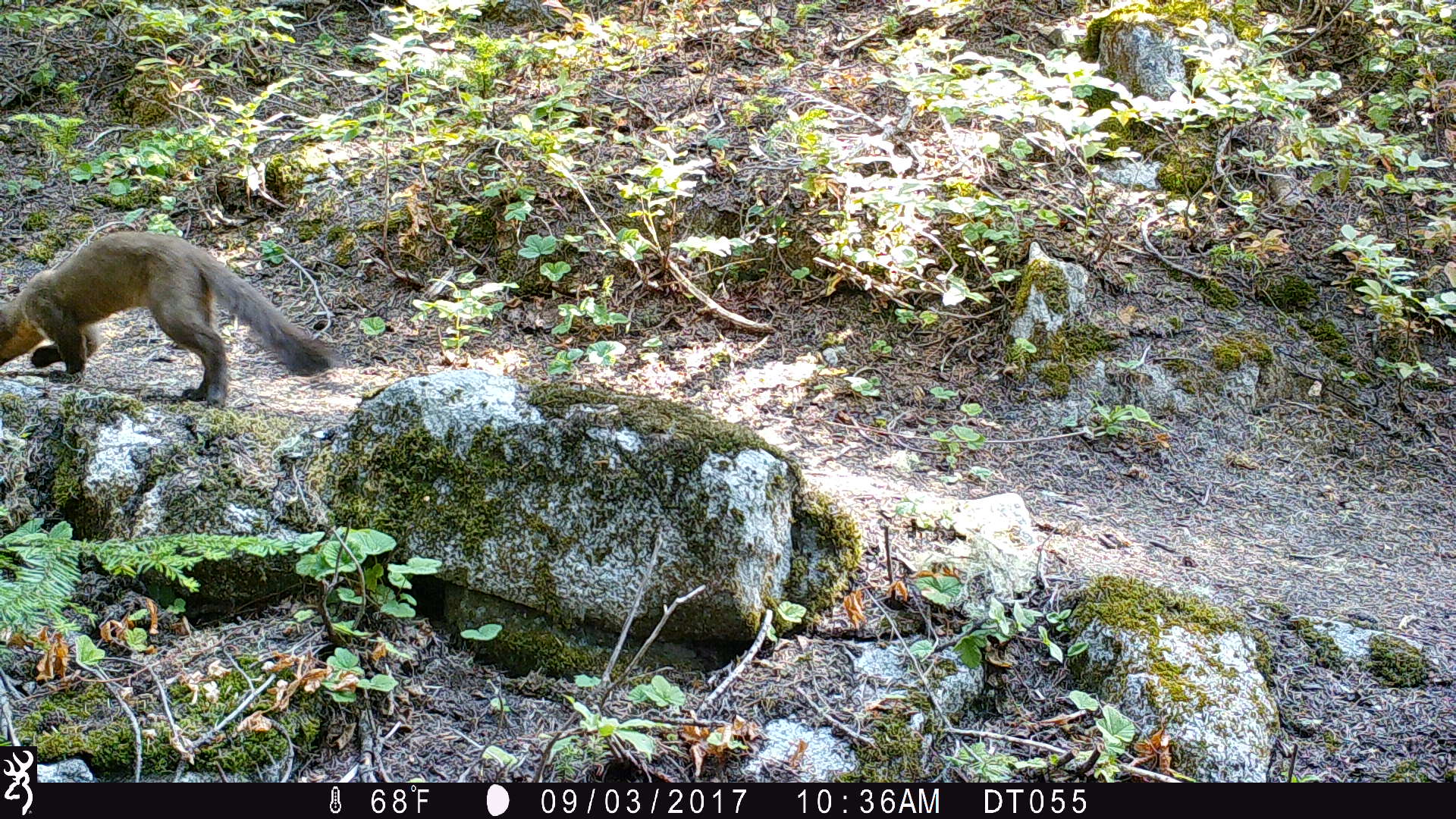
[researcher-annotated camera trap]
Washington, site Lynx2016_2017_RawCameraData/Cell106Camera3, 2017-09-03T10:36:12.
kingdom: Animalia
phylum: Chordata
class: Mammalia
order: Carnivora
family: Mustelidae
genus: Martes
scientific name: Martes americana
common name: american marten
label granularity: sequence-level